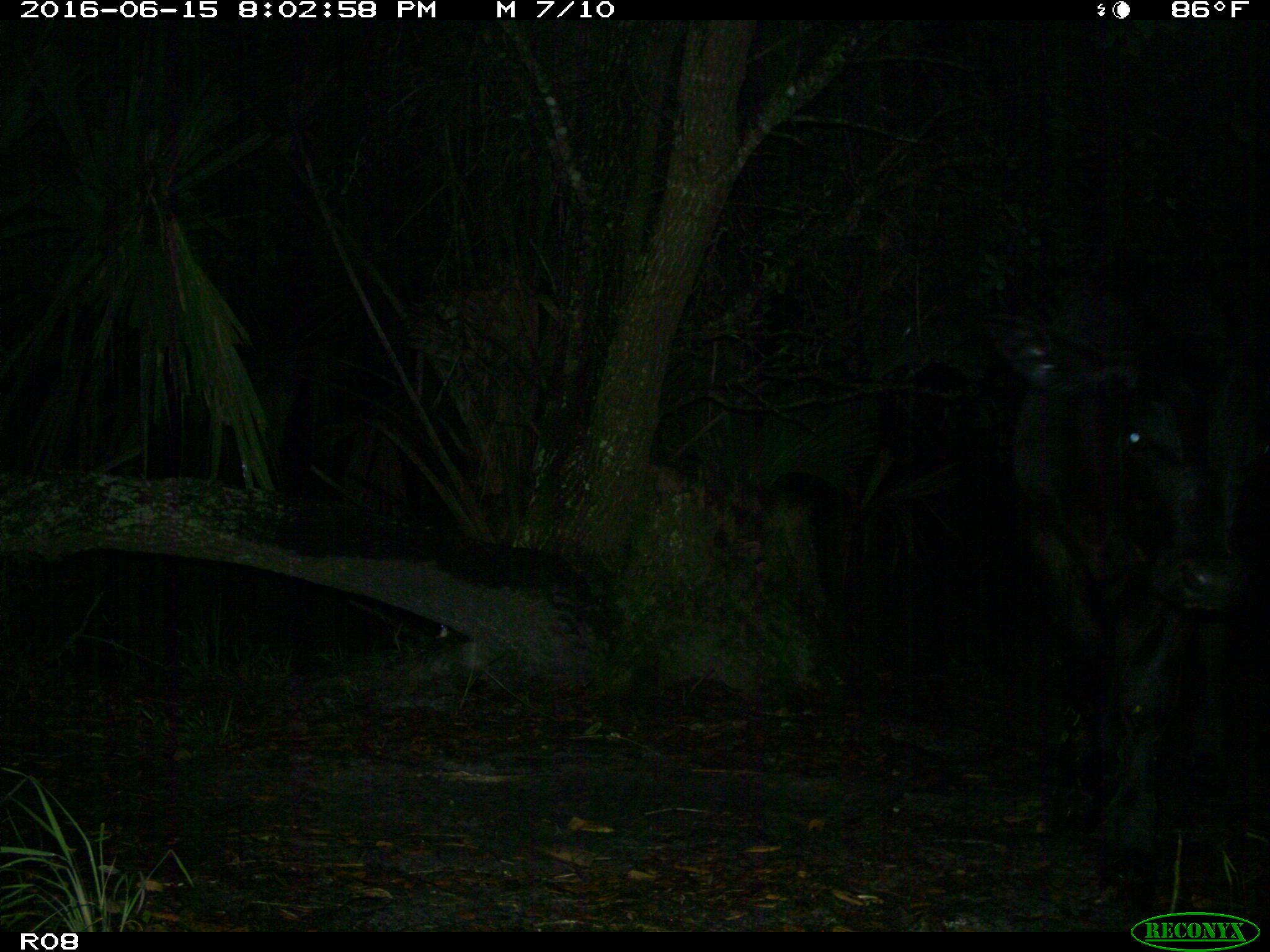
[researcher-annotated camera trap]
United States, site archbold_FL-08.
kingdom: Animalia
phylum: Chordata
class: Mammalia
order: Artiodactyla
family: Bovidae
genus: Bos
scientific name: Bos taurus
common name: domestic cow